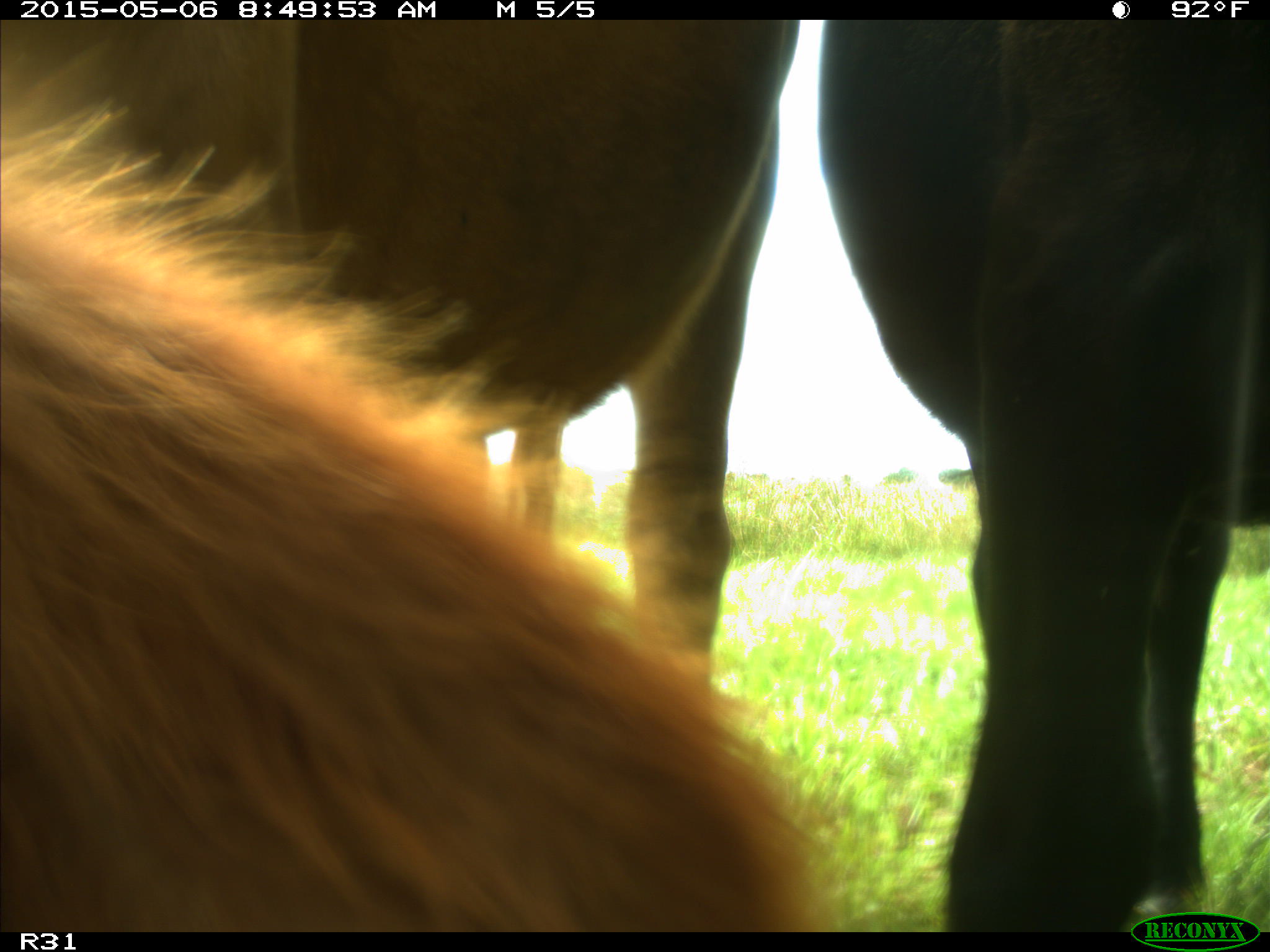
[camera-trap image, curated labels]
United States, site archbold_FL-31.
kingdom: Animalia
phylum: Chordata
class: Mammalia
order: Artiodactyla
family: Bovidae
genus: Bos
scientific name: Bos taurus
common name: domestic cow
Bos taurus (domestic cow).